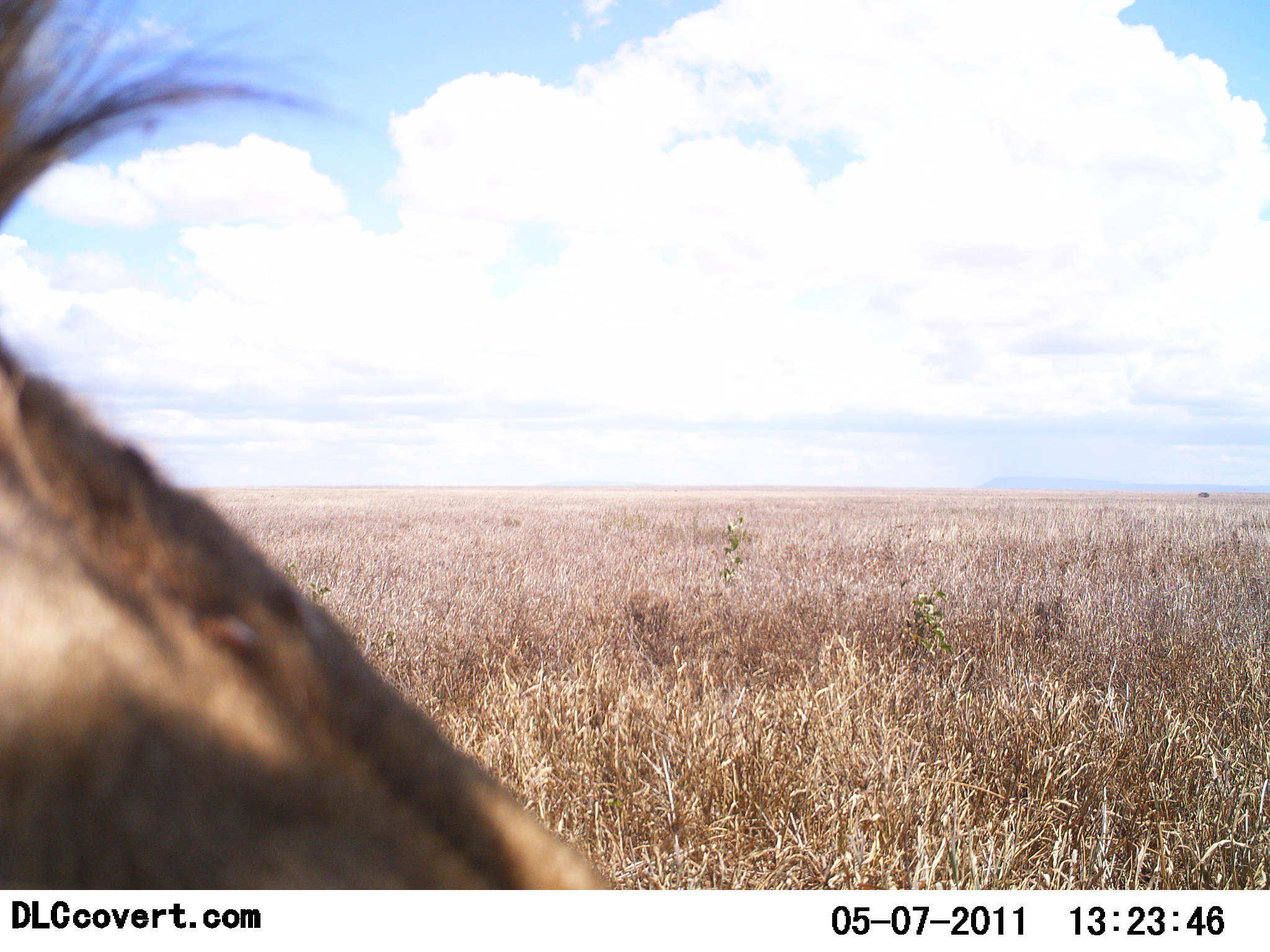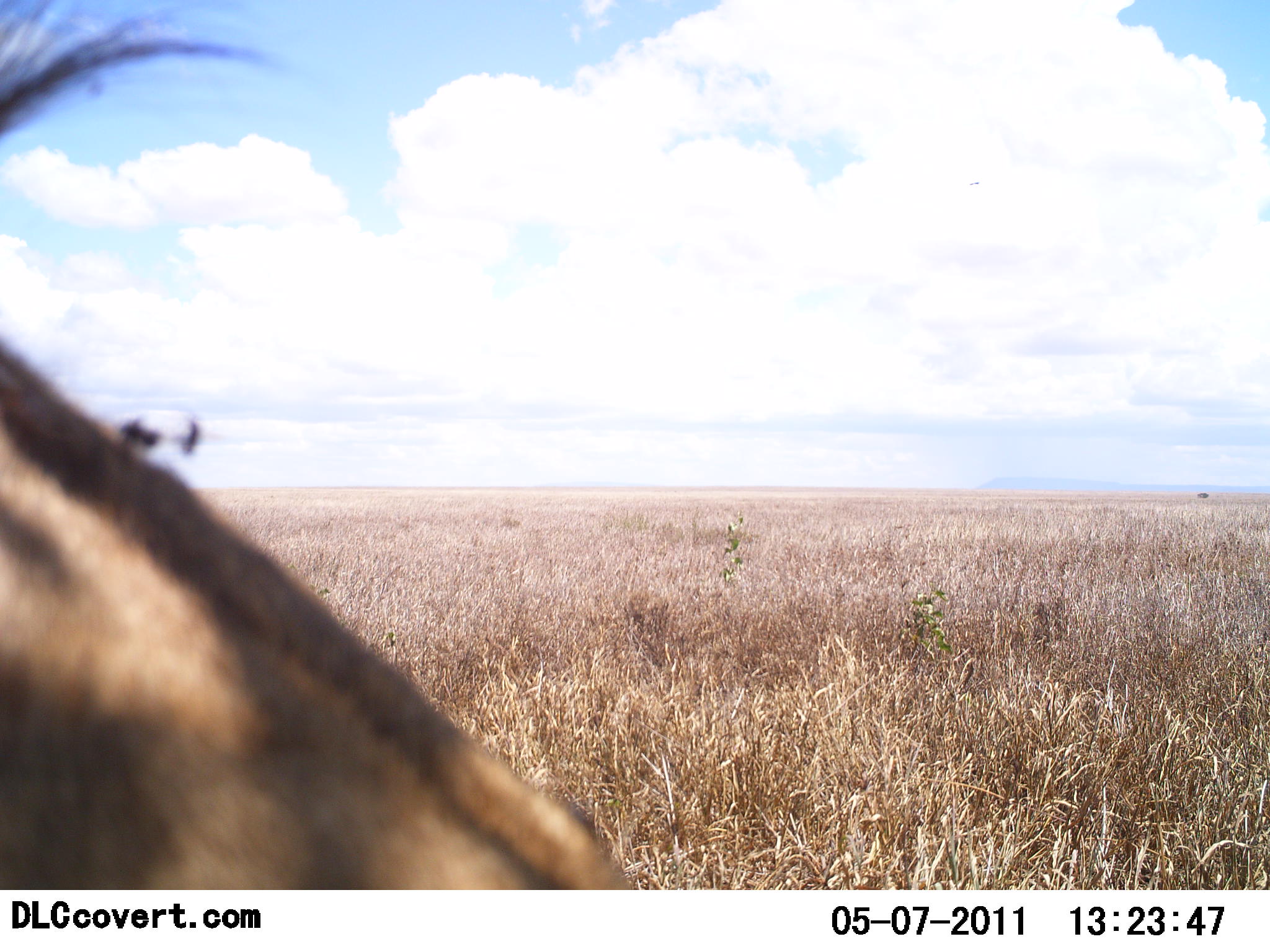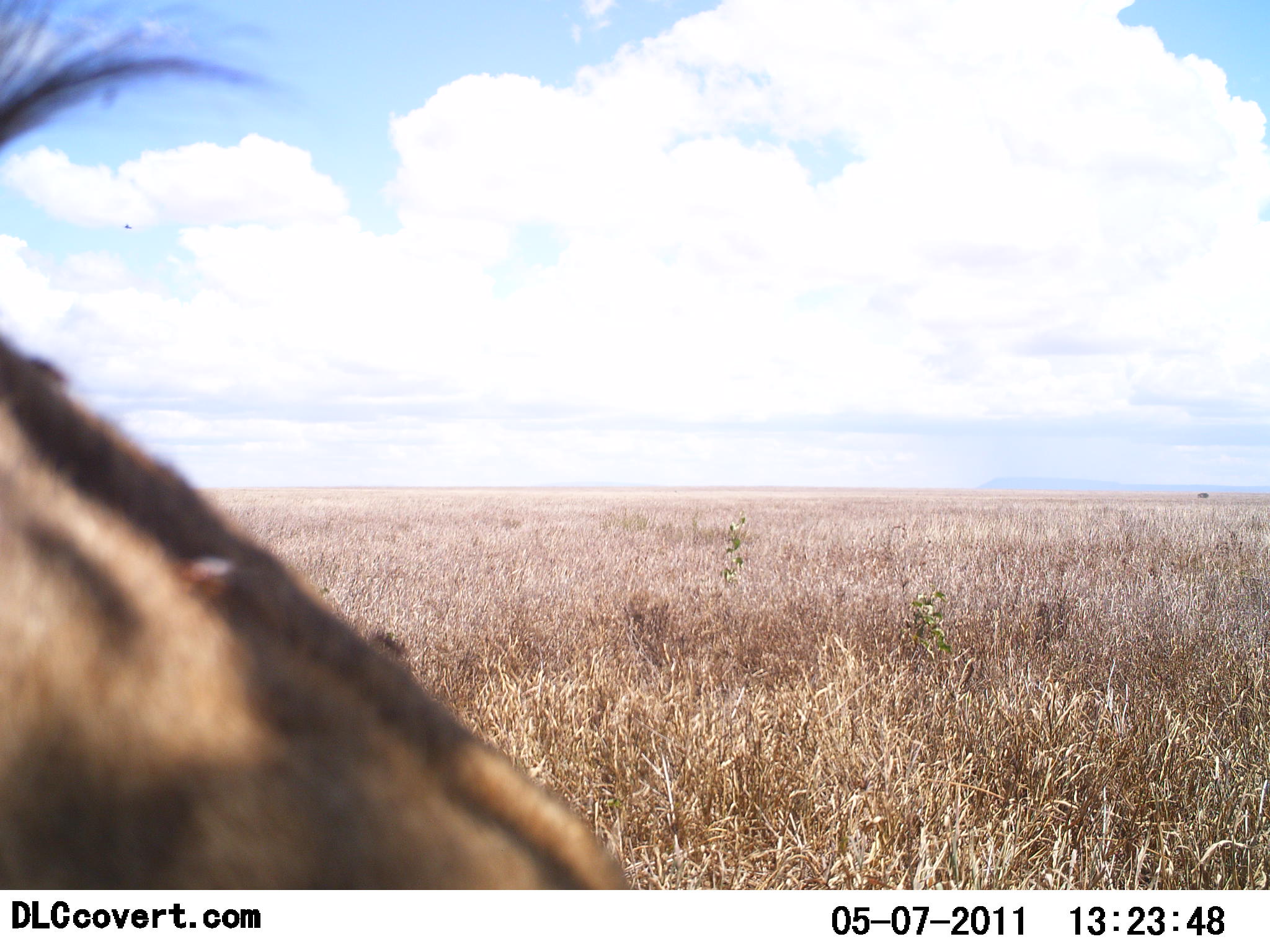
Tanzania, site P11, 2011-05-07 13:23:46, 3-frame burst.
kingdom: Animalia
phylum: Chordata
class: Mammalia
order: Artiodactyla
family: Bovidae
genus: Connochaetes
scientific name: Connochaetes taurinus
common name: blue wildebeest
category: wildebeest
Wildebeest (blue wildebeest) (Connochaetes taurinus), count 1. Behavior (volunteer vote fractions): standing 80%, resting 20%, moving 0%, interacting 0%. Young present (vote fraction): 0%. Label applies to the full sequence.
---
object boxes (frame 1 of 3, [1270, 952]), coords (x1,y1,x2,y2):
animal: (0,0,629,891)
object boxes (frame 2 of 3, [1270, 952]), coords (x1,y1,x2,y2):
animal: (0,0,630,890)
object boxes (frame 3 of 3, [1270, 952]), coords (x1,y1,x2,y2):
animal: (0,0,634,889)